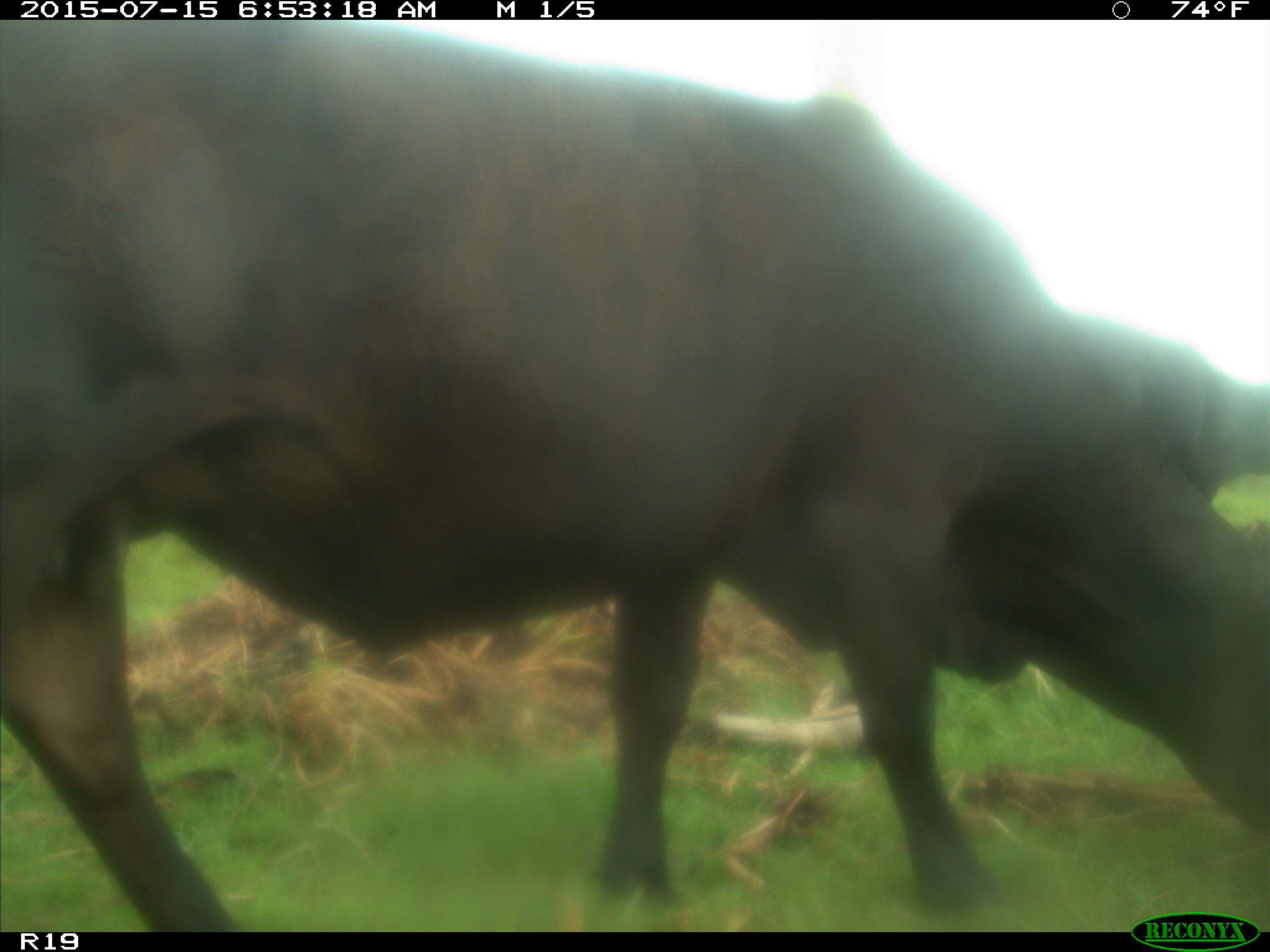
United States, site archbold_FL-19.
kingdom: Animalia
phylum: Chordata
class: Mammalia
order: Artiodactyla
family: Bovidae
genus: Bos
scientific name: Bos taurus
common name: domestic cow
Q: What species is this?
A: Bos taurus (domestic cow).